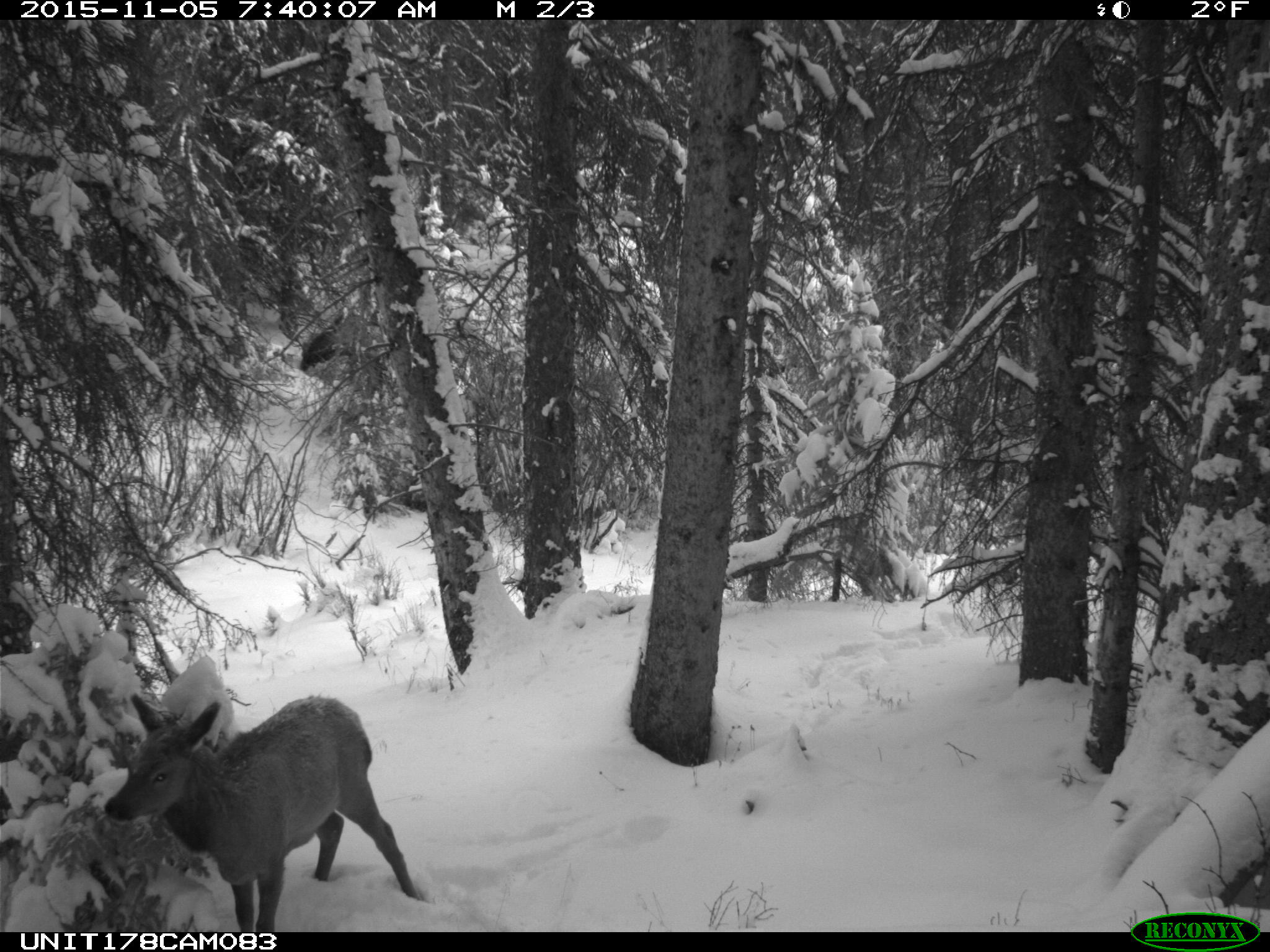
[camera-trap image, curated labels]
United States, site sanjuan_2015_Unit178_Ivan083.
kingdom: Animalia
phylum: Chordata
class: Mammalia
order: Artiodactyla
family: Cervidae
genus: Cervus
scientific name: Cervus elaphus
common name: red deer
Cervus elaphus (red deer).